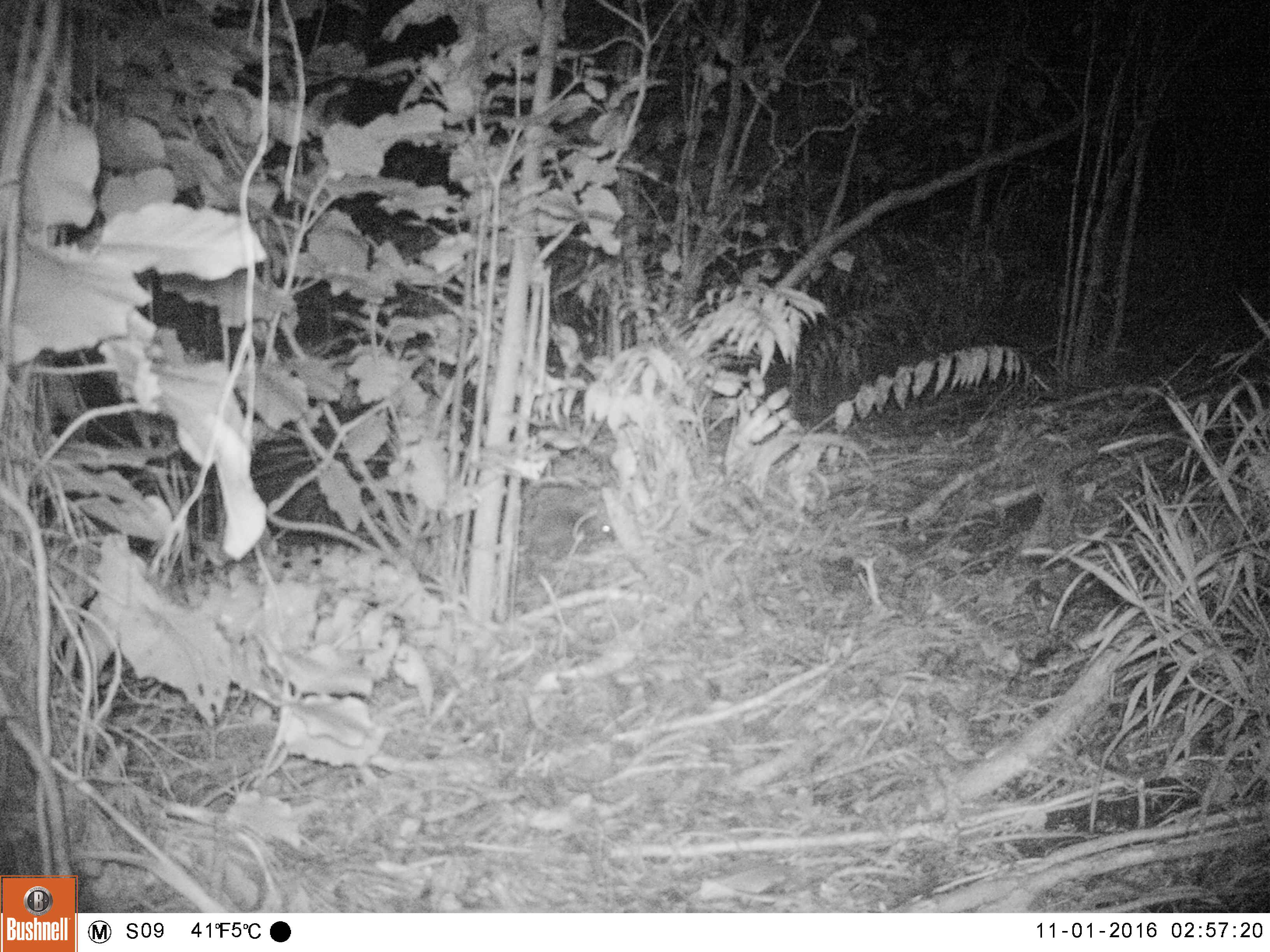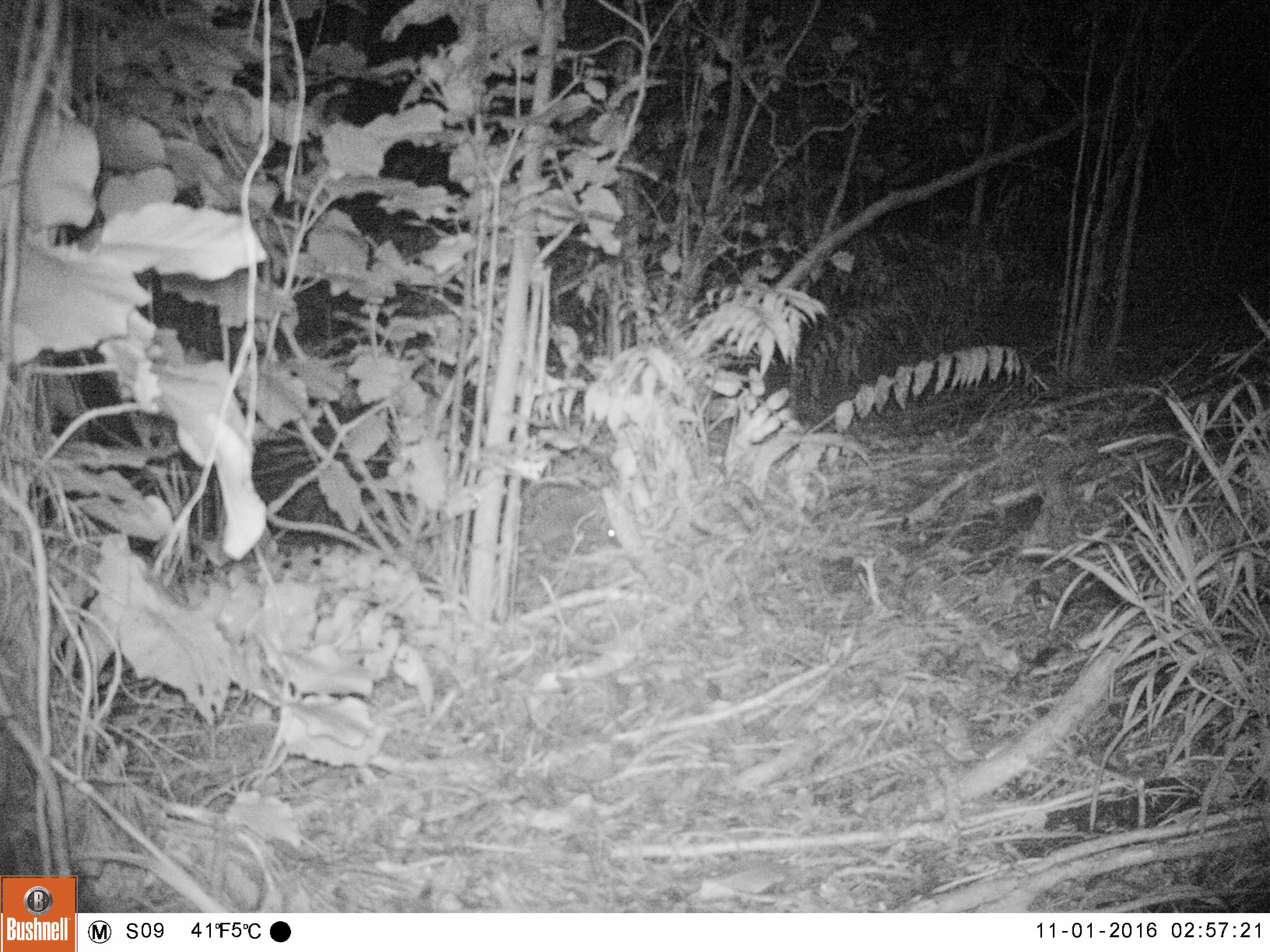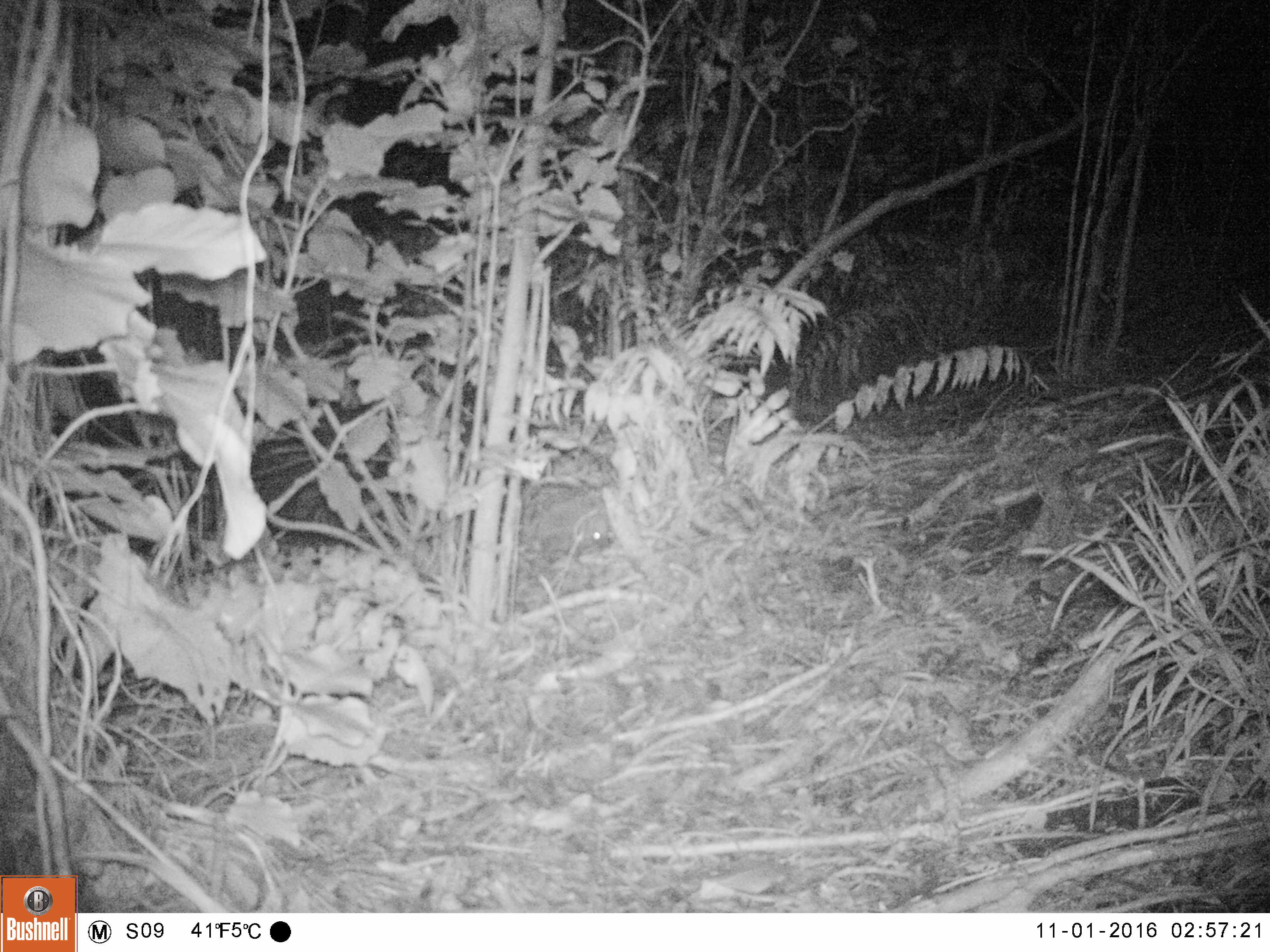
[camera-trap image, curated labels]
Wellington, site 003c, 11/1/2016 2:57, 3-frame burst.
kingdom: Animalia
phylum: Chordata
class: Mammalia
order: Eulipotyphla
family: Erinaceidae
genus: Erinaceus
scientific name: Erinaceus europaeus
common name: hedgehog